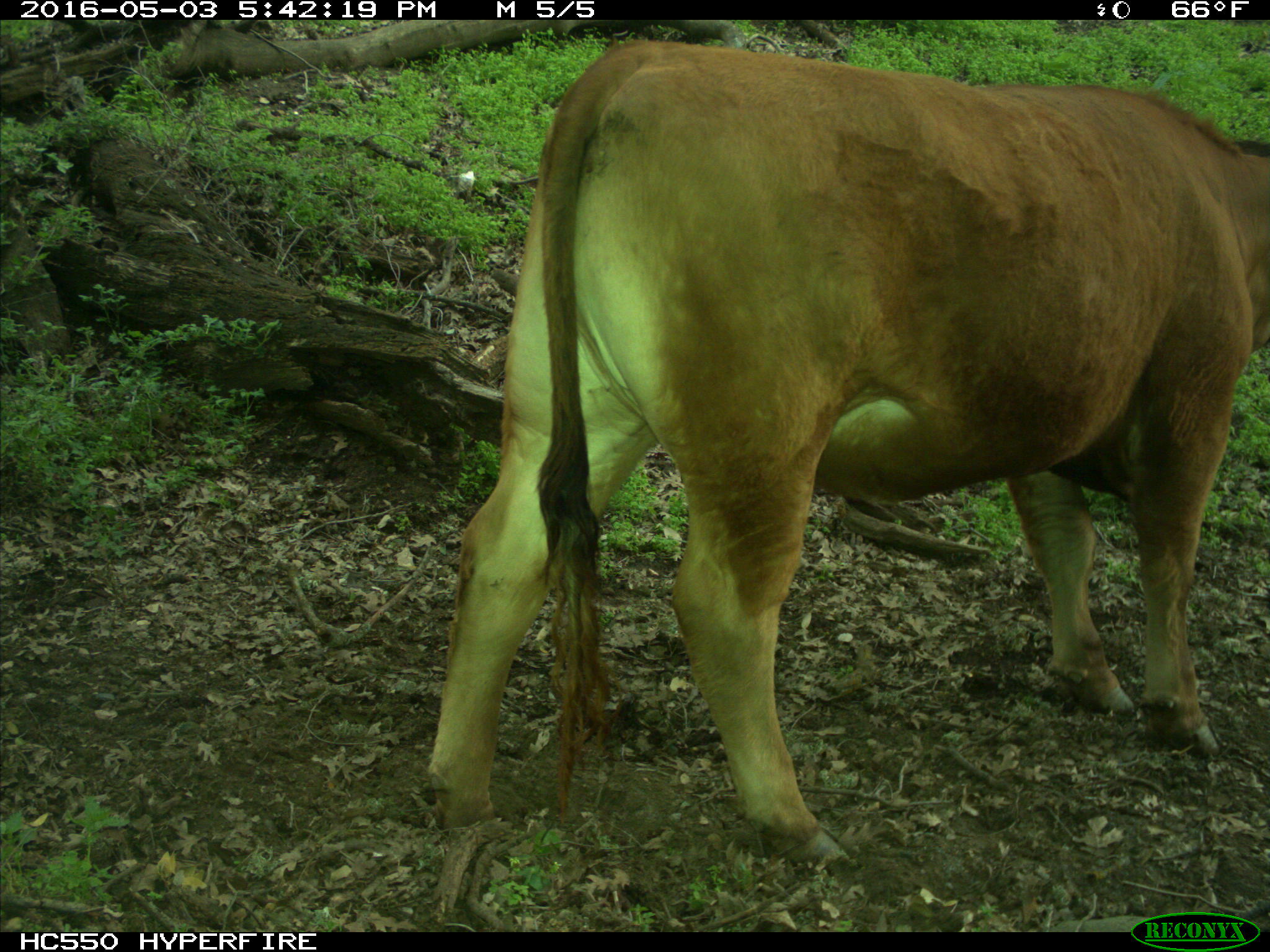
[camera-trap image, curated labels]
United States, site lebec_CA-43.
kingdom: Animalia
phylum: Chordata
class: Mammalia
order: Artiodactyla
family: Bovidae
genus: Bos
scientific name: Bos taurus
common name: domestic cow